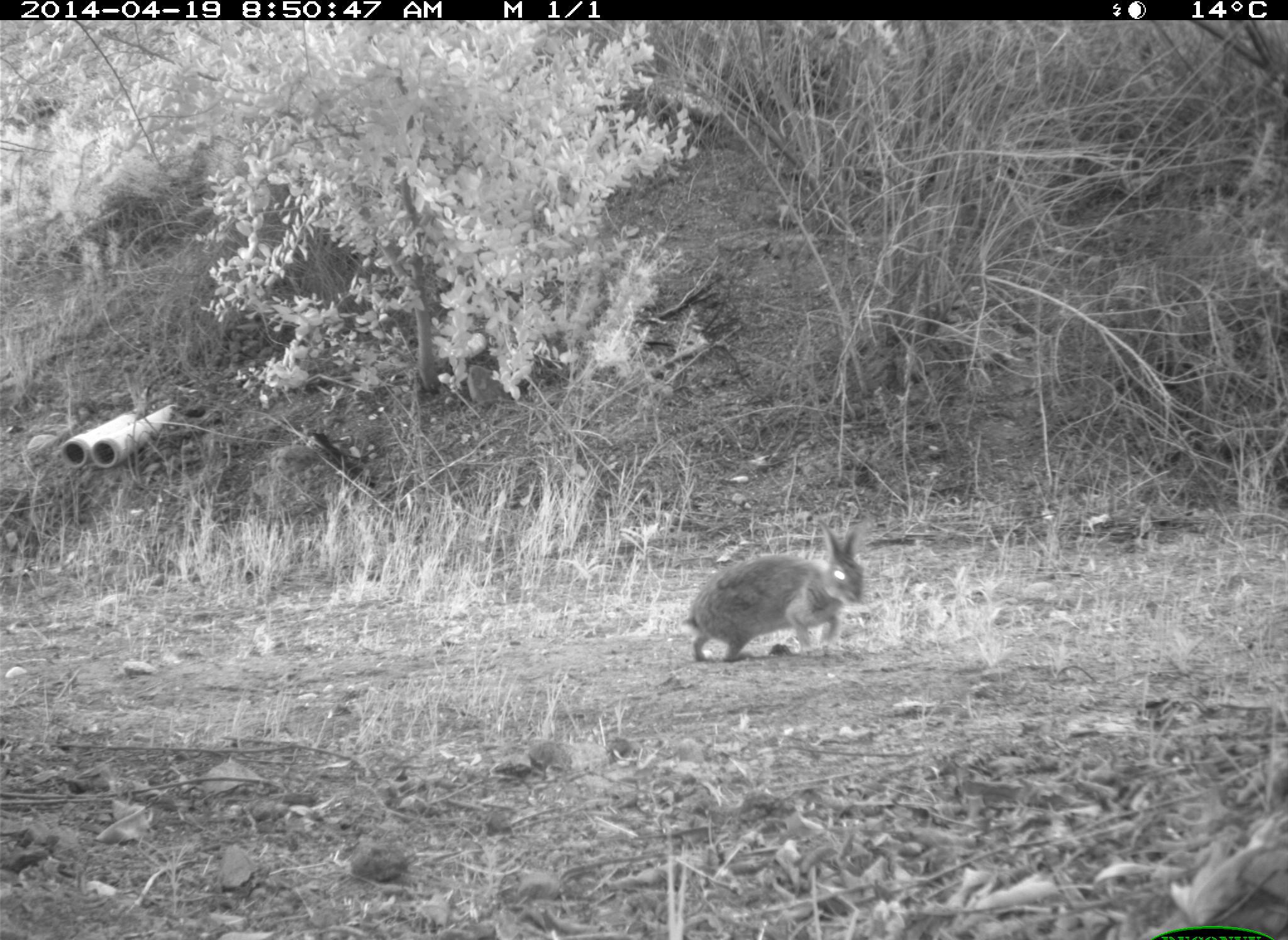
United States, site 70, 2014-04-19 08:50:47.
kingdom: Animalia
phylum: Chordata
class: Mammalia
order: Lagomorpha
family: Leporidae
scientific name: Leporidae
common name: rabbits and hares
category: rabbit